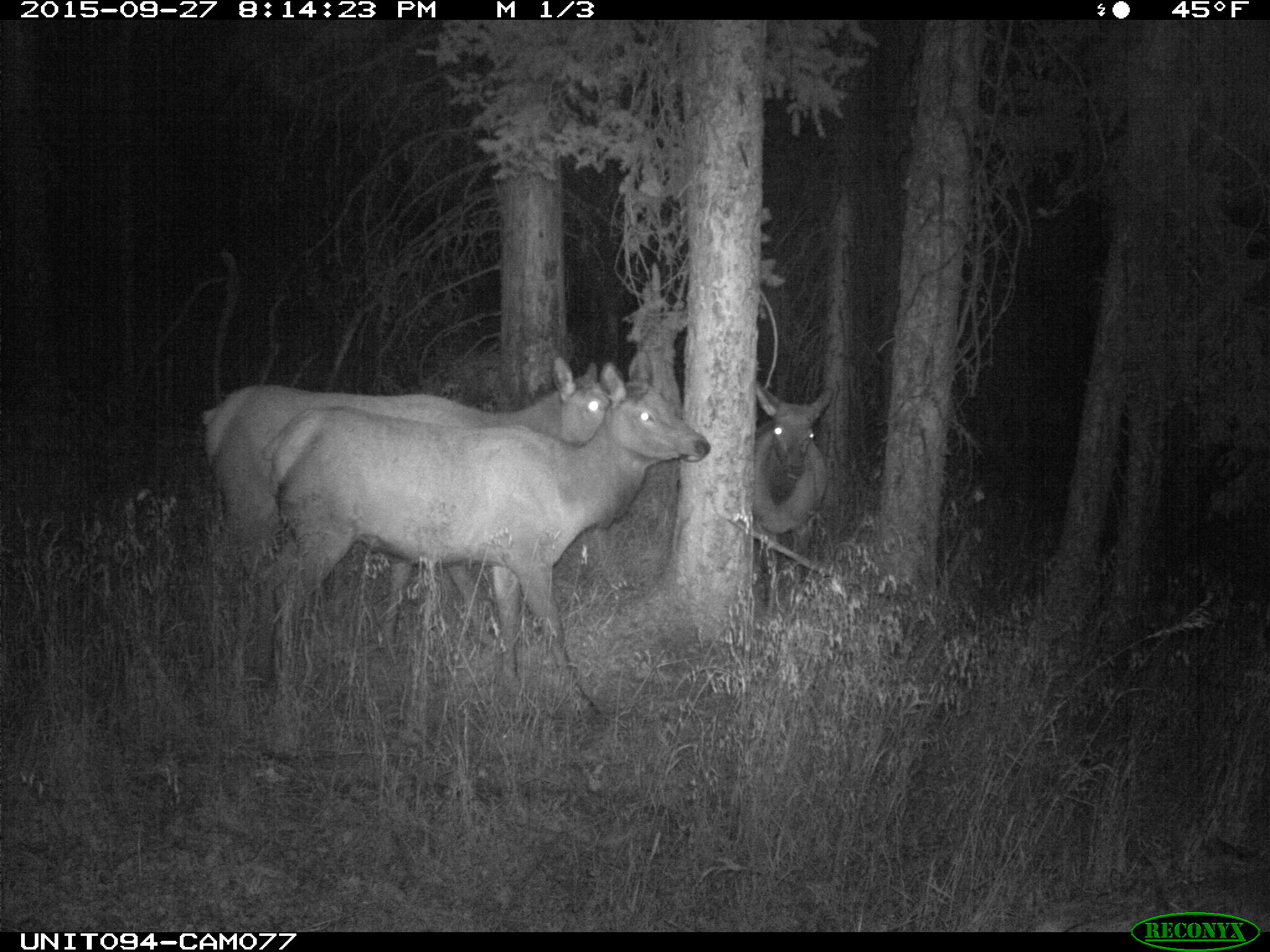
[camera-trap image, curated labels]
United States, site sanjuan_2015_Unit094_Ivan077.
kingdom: Animalia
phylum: Chordata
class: Mammalia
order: Artiodactyla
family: Cervidae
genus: Cervus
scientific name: Cervus elaphus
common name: red deer